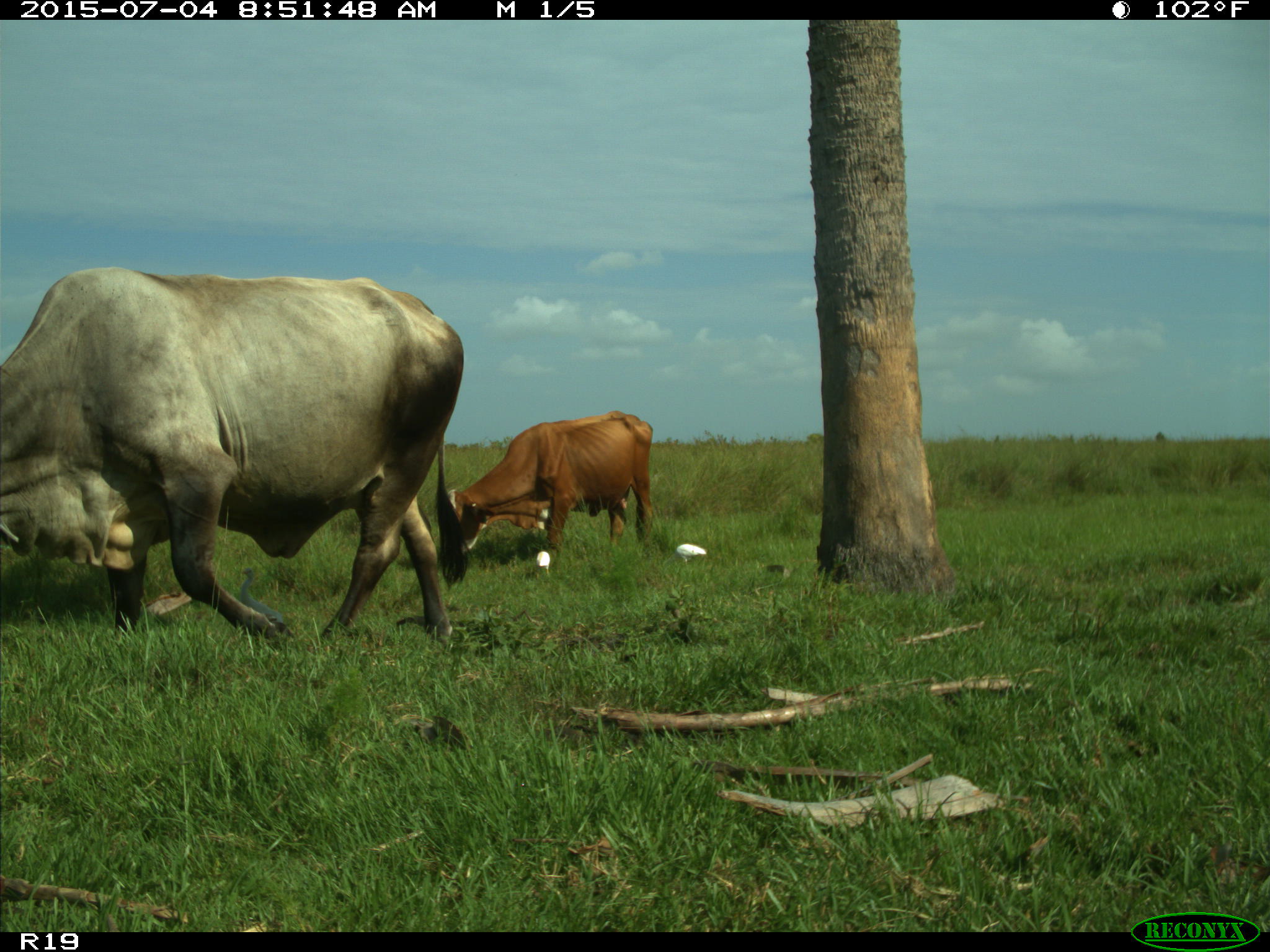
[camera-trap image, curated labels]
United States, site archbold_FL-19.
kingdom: Animalia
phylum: Chordata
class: Mammalia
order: Artiodactyla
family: Bovidae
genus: Bos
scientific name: Bos taurus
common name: domestic cow